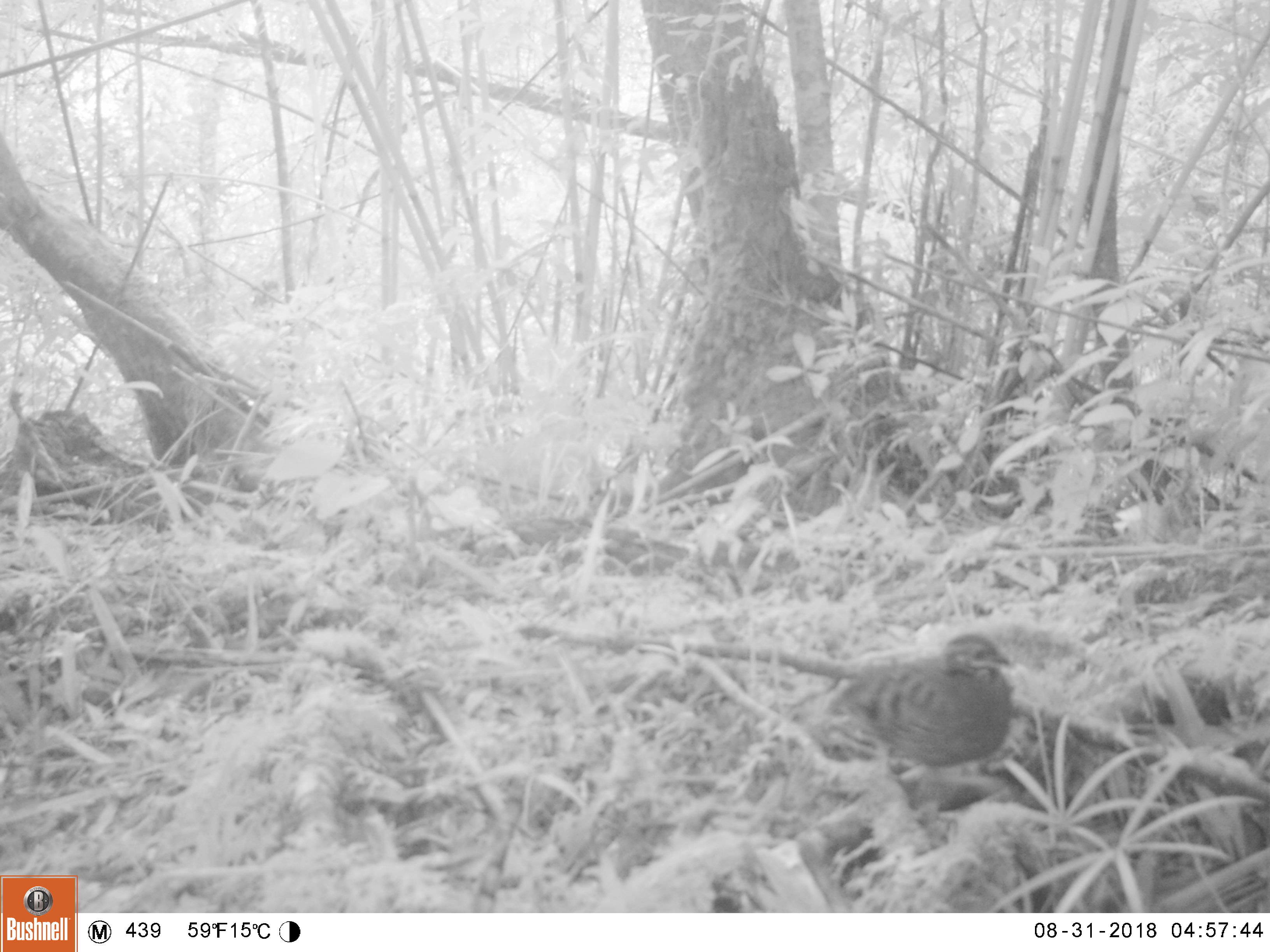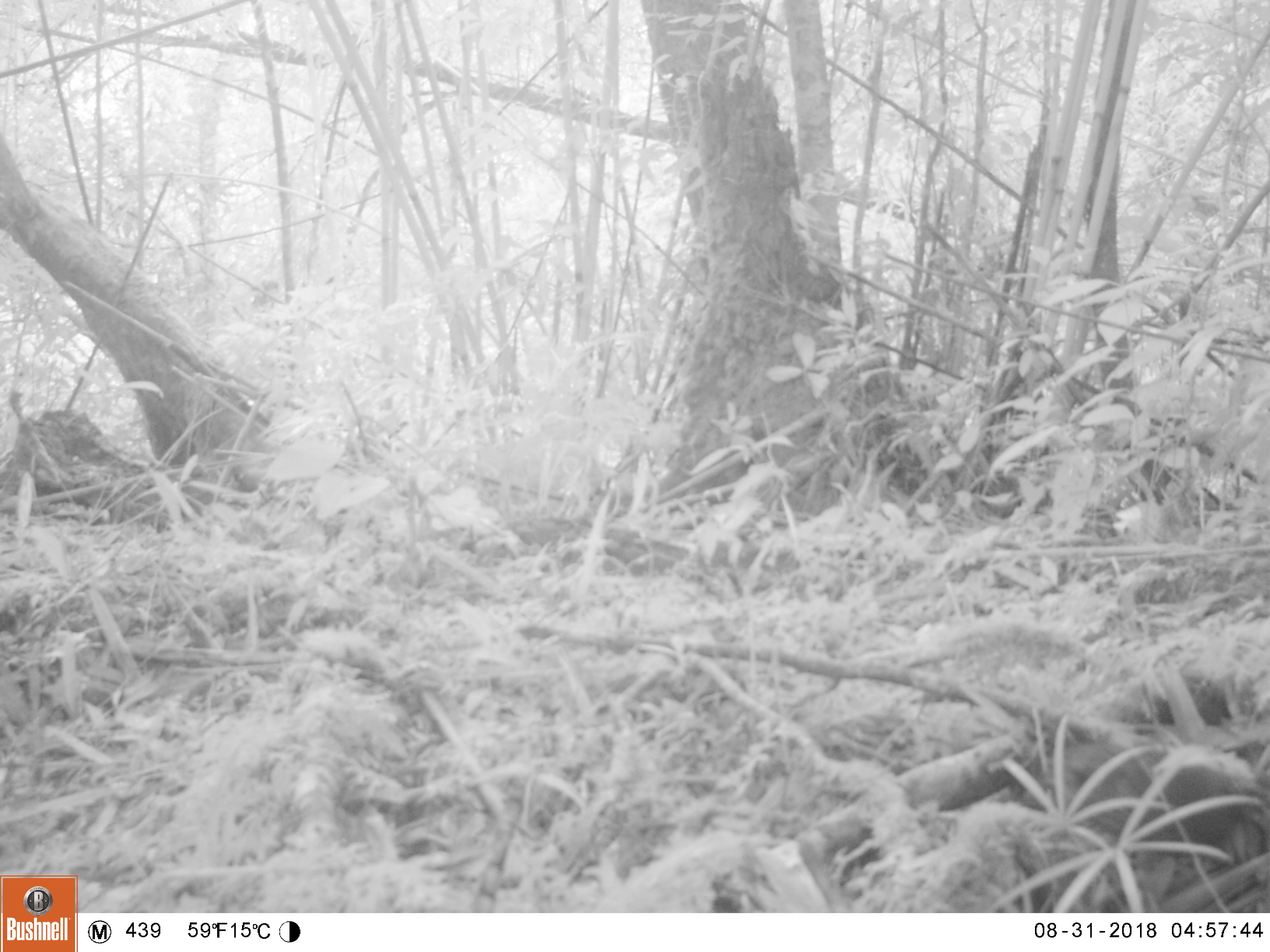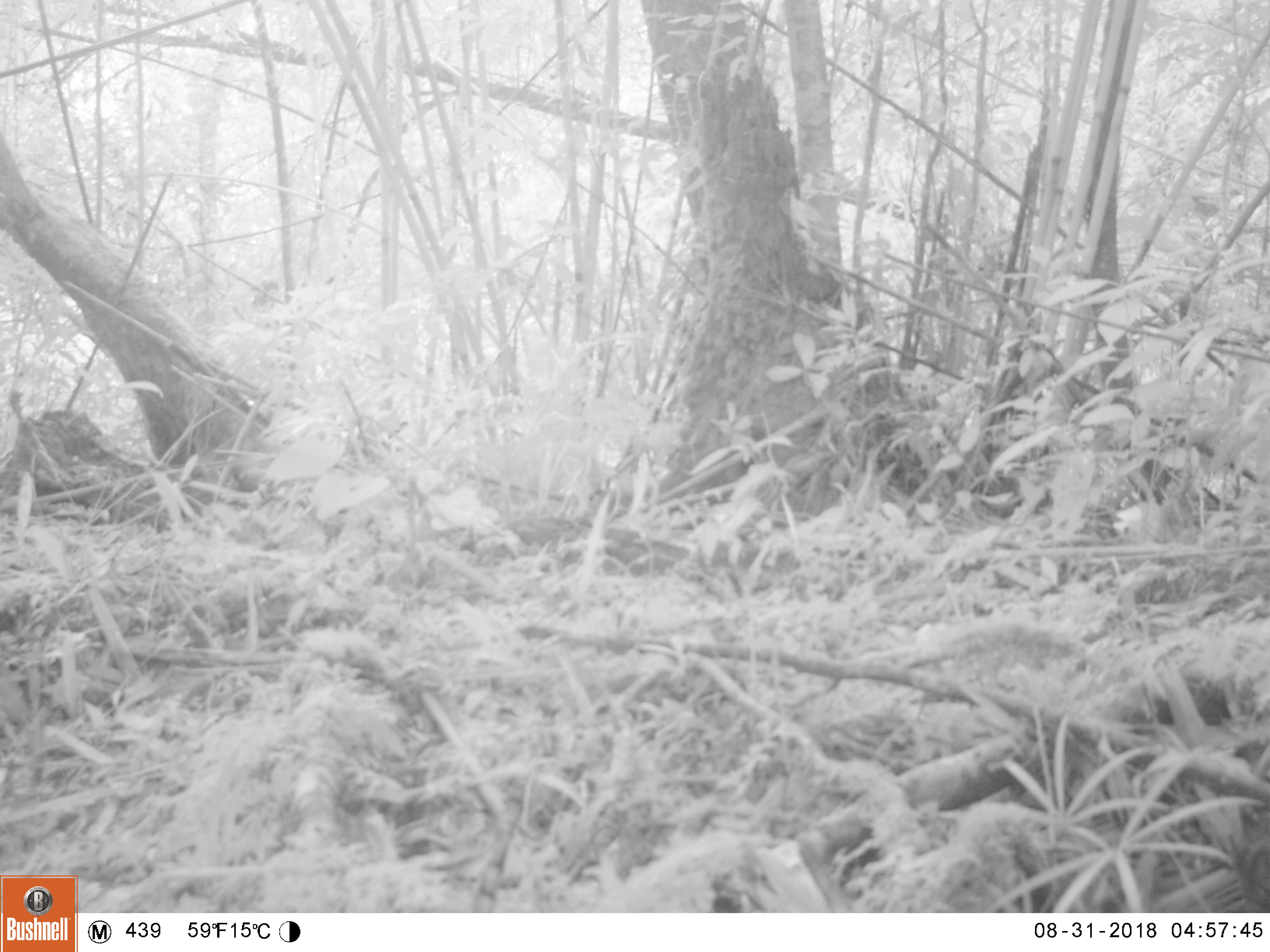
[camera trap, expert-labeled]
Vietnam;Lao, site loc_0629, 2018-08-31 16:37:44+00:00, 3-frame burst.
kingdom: Animalia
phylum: Chordata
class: Aves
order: Galliformes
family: Phasianidae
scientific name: Phasianidae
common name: partridge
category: unidentified partridge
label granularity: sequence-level